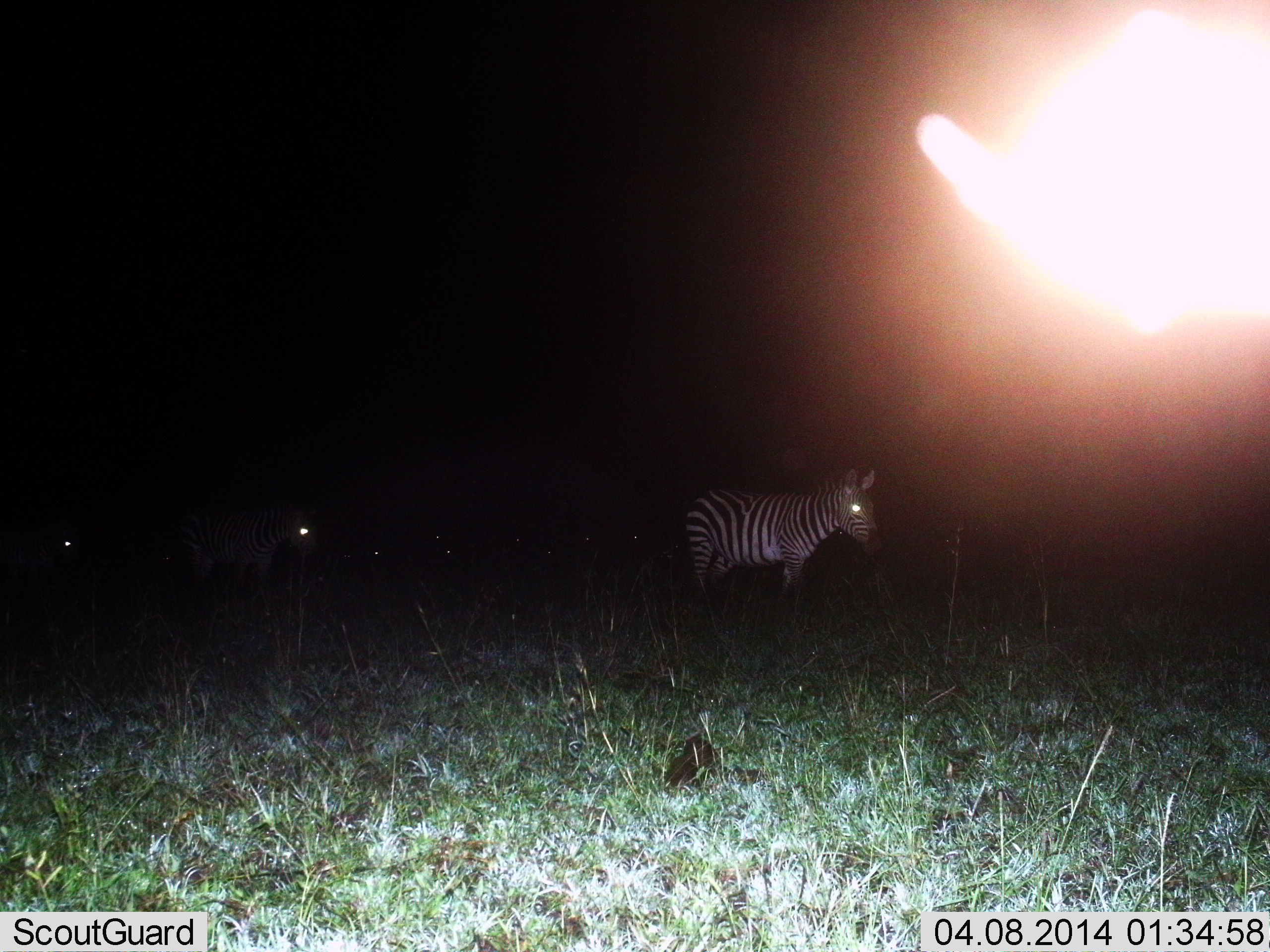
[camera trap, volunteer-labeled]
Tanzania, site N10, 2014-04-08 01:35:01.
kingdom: Animalia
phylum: Chordata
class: Mammalia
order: Perissodactyla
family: Equidae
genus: Equus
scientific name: Equus quagga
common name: plains zebra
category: zebra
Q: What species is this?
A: Zebra (plains zebra) (Equus quagga).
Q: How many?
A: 2.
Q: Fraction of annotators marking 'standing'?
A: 90%.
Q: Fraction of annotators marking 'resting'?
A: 0%.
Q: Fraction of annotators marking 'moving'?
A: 10%.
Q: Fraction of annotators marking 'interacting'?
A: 0%.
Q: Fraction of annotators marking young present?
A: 0%.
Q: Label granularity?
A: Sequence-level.